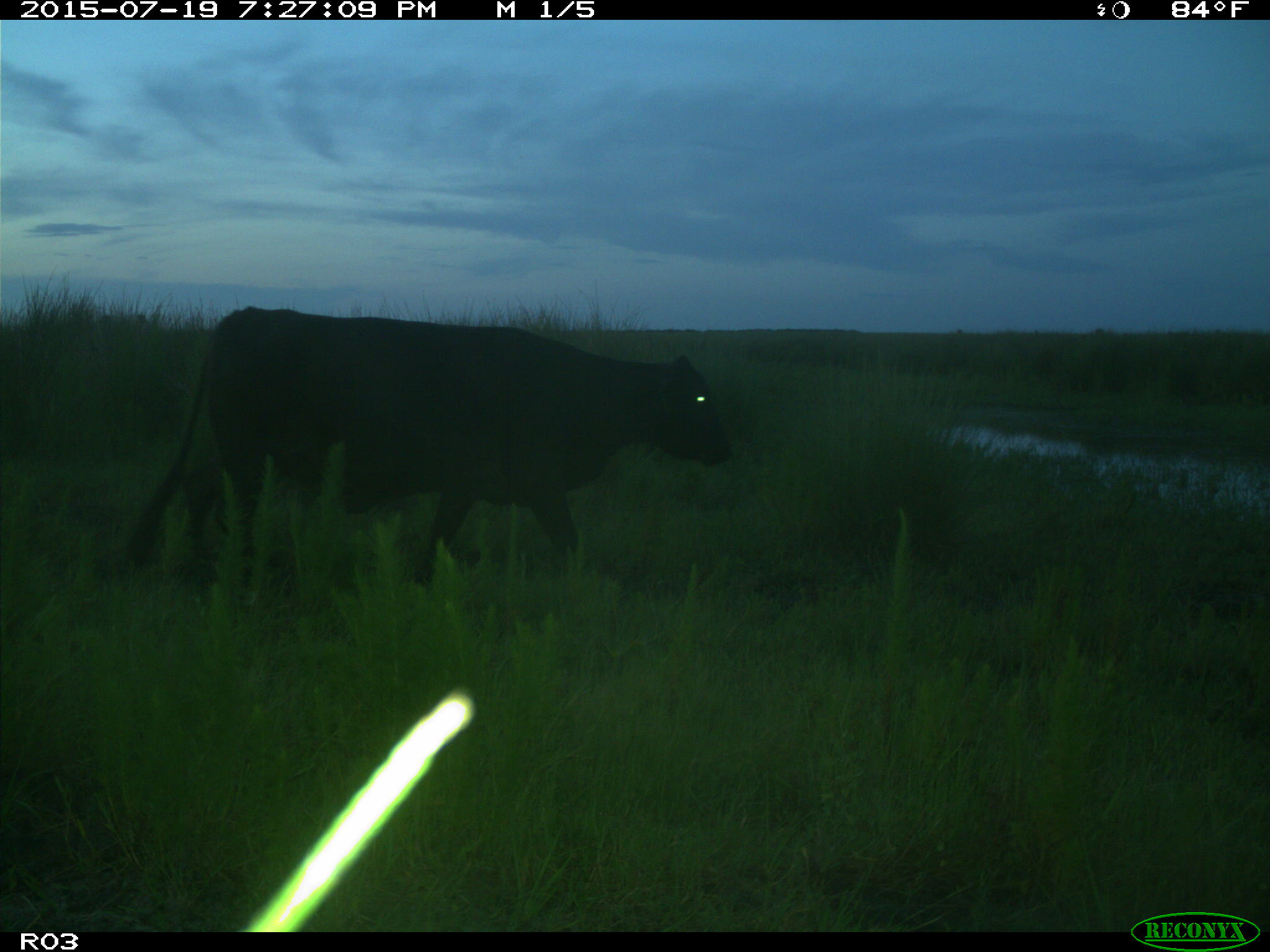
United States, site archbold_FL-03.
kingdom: Animalia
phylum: Chordata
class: Mammalia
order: Artiodactyla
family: Bovidae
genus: Bos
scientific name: Bos taurus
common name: domestic cow